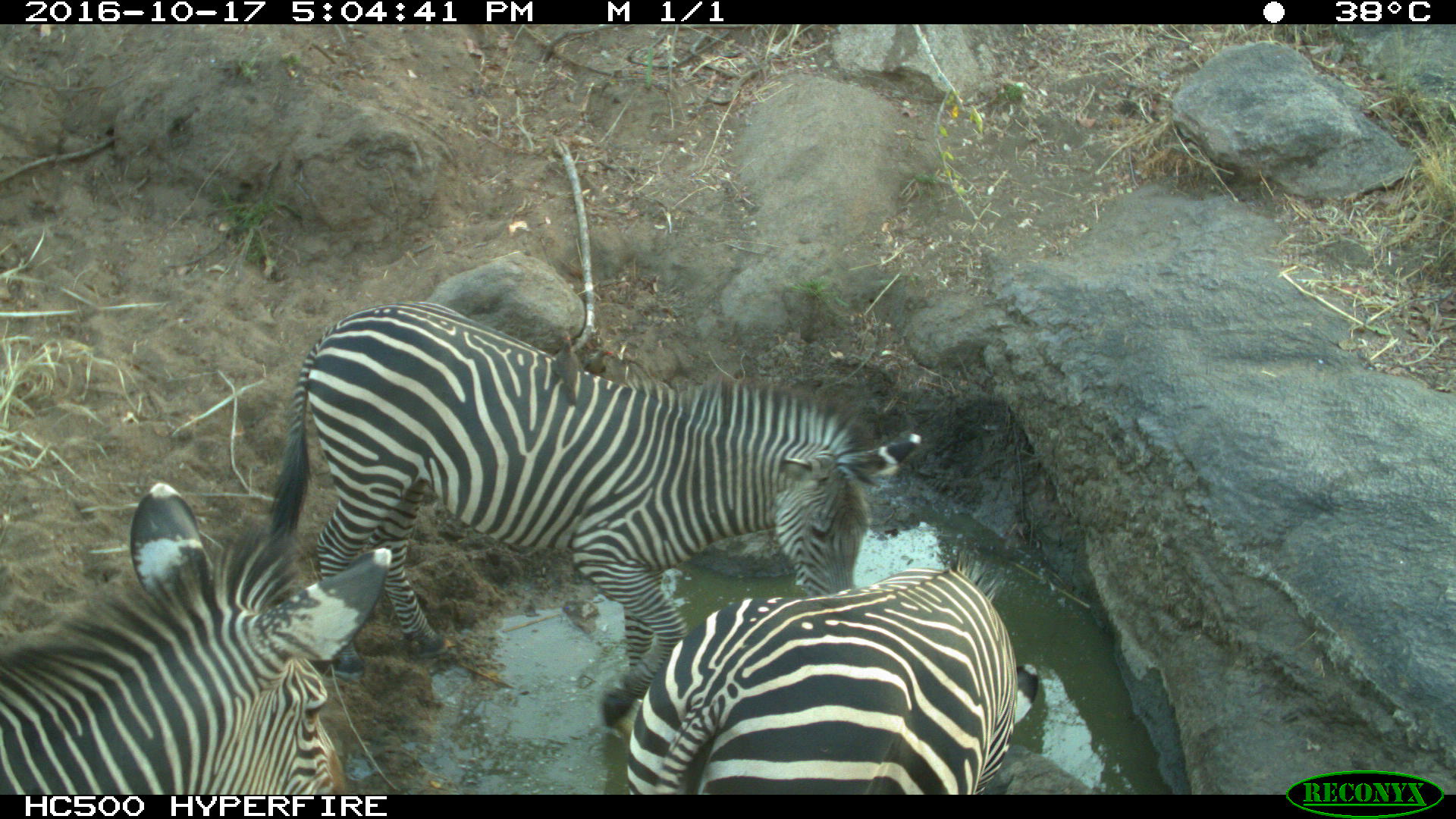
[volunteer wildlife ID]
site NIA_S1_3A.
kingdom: Animalia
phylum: Chordata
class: Mammalia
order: Perissodactyla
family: Equidae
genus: Equus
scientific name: Equus quagga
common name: plains zebra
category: zebraplains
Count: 3.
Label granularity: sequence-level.